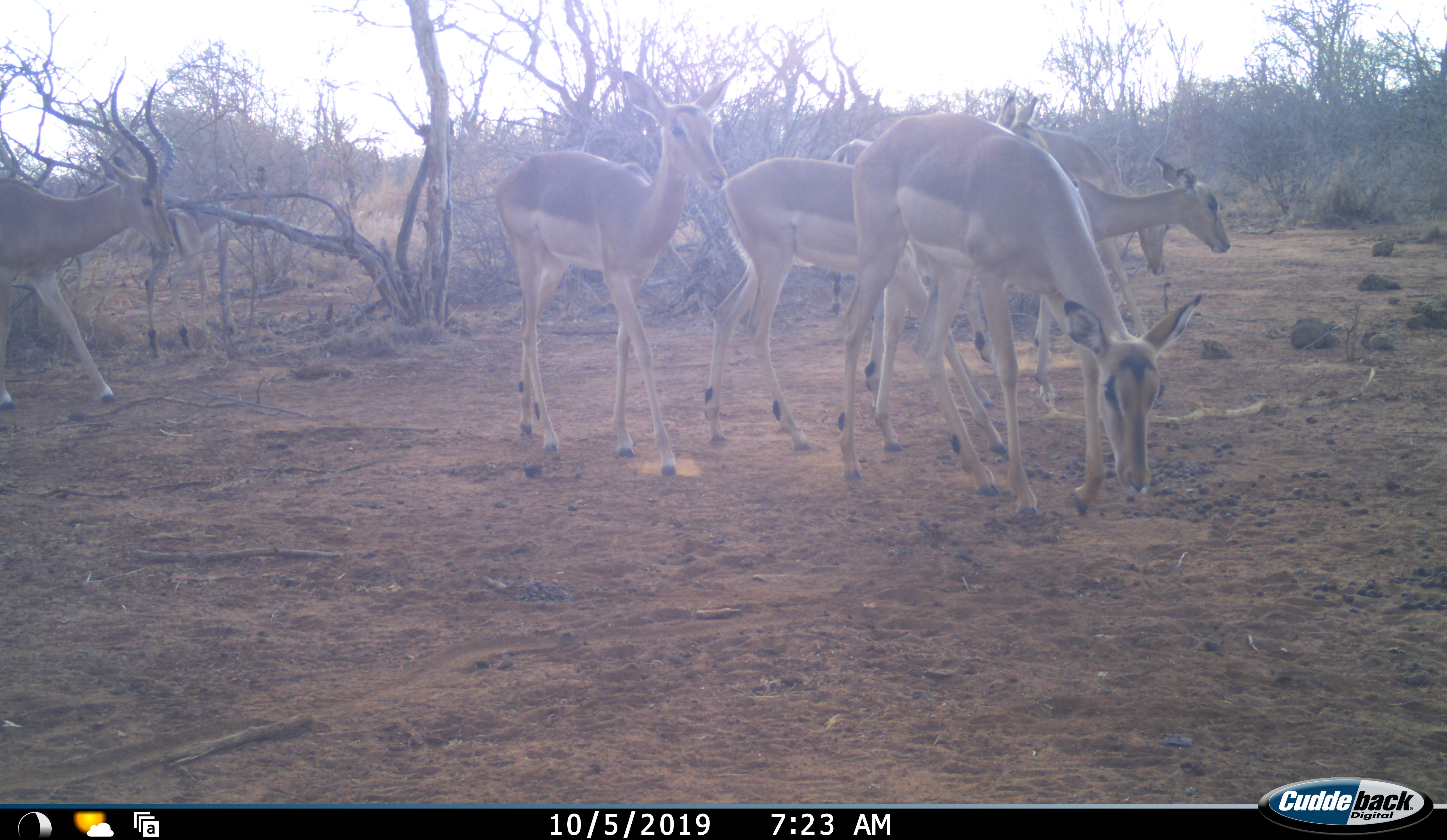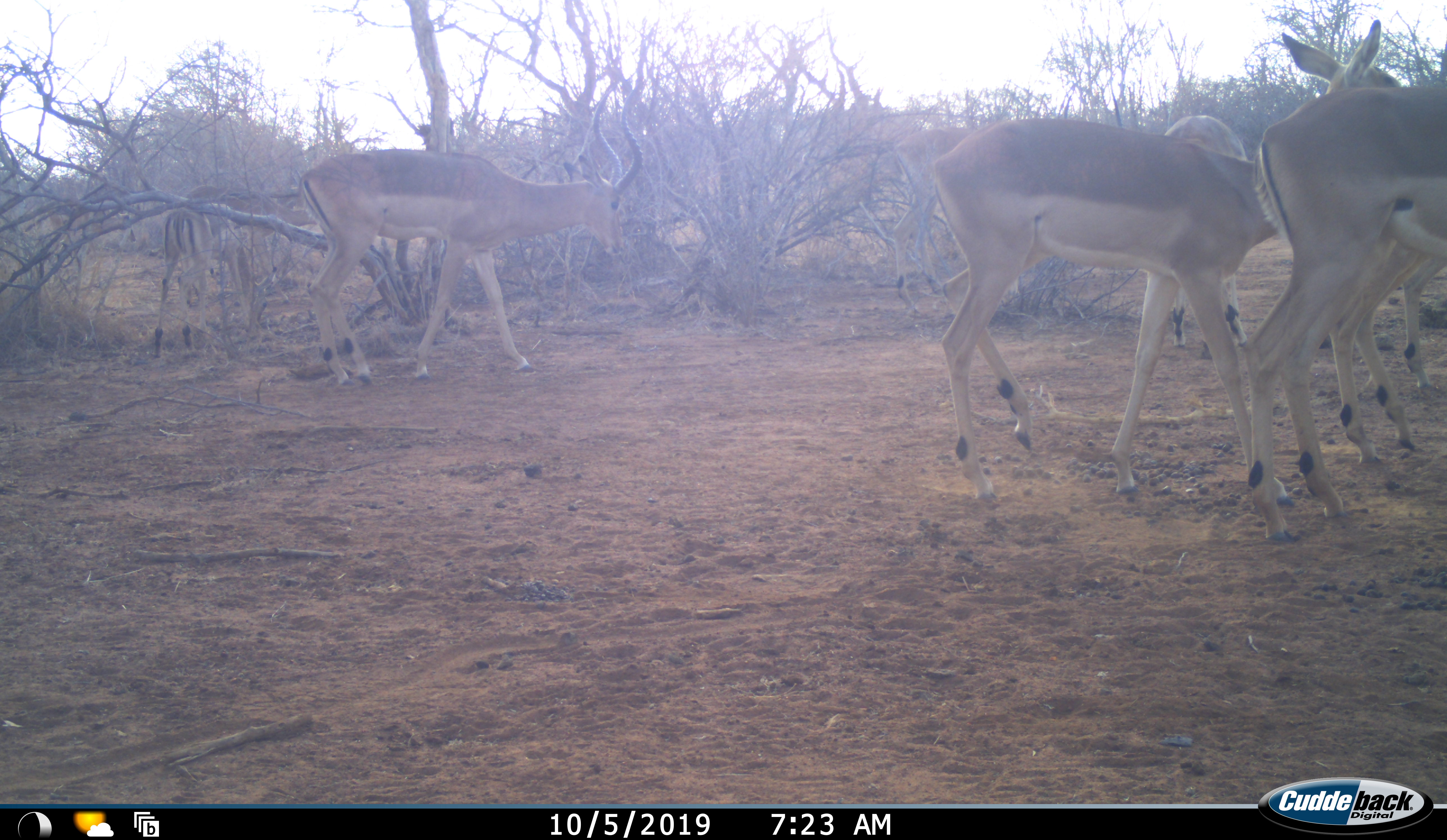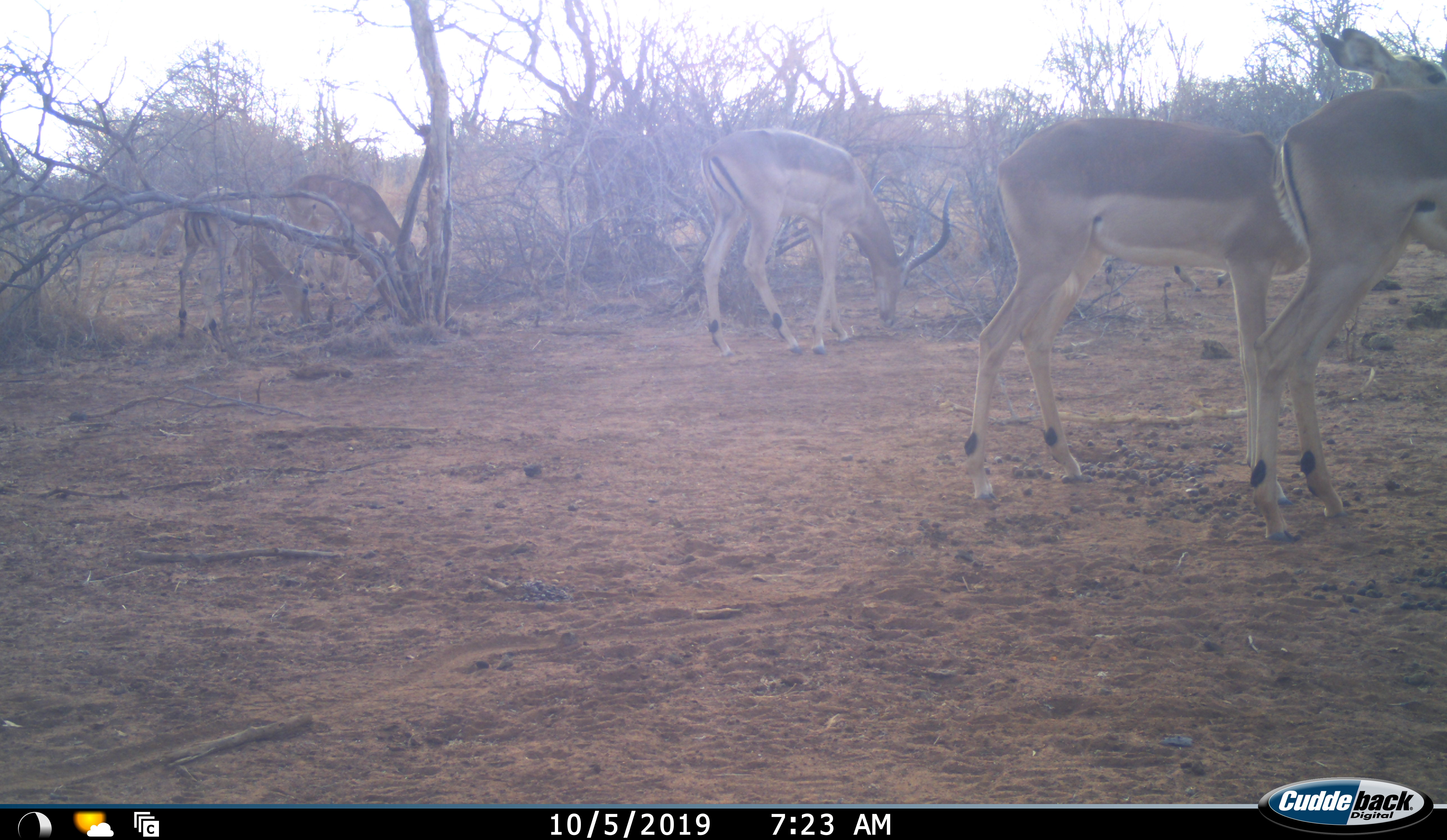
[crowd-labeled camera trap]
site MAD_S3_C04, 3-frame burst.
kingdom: Animalia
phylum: Chordata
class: Mammalia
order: Artiodactyla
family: Bovidae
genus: Aepyceros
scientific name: Aepyceros melampus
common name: impala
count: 8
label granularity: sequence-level